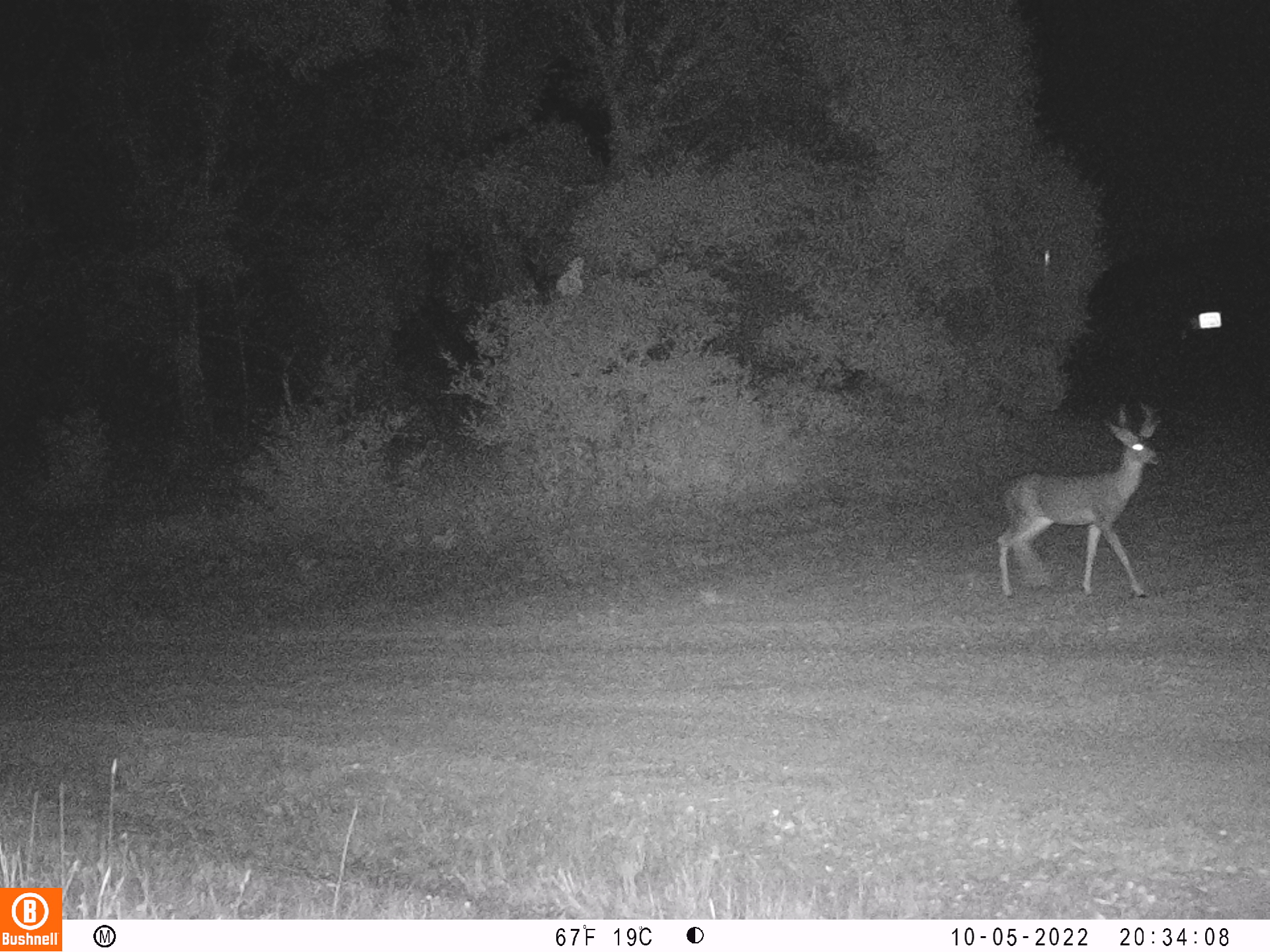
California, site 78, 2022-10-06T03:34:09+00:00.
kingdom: Animalia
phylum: Chordata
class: Mammalia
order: Artiodactyla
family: Cervidae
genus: Odocoileus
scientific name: Odocoileus hemionus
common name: mule deer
Mule deer (Odocoileus hemionus).